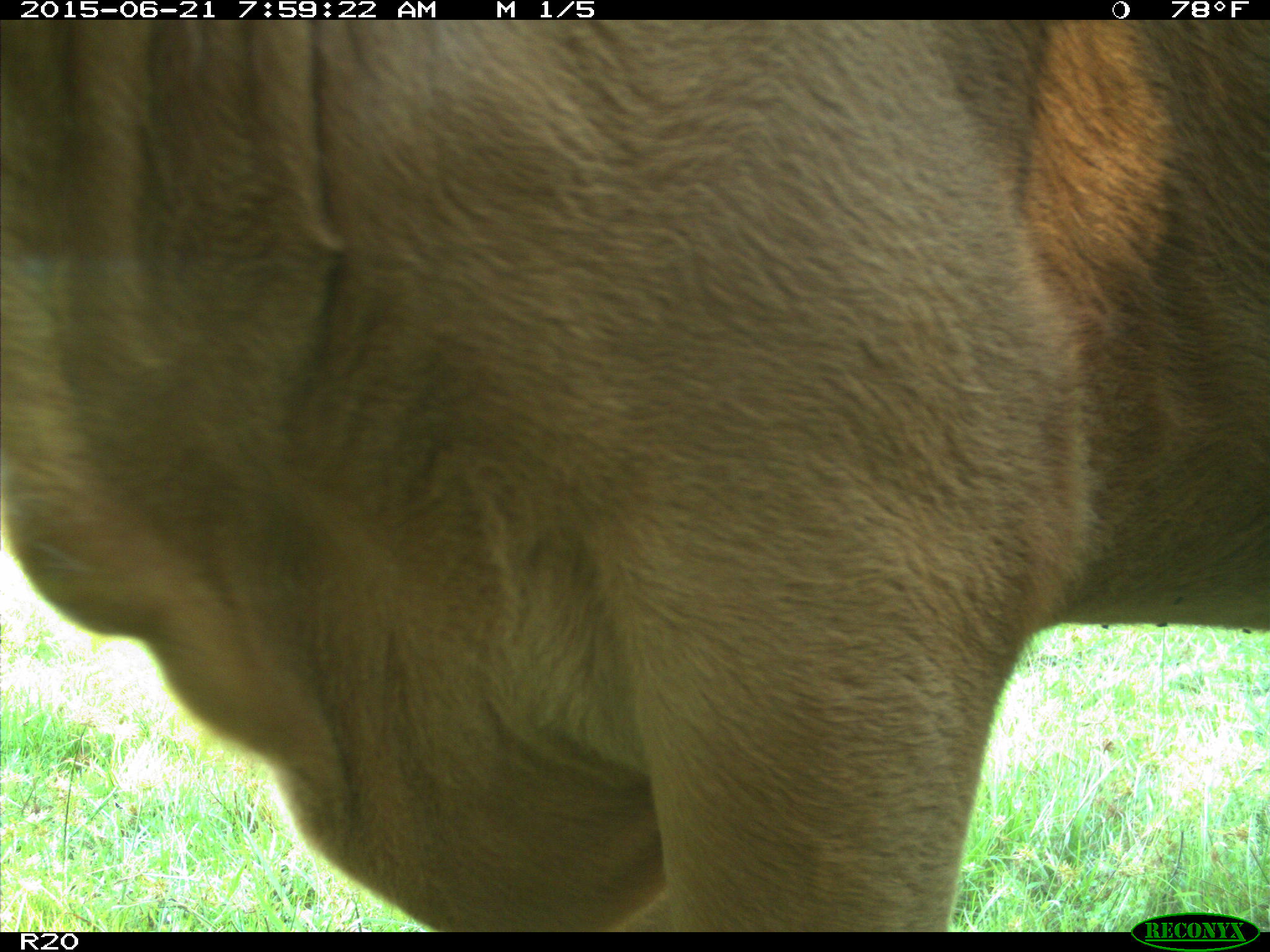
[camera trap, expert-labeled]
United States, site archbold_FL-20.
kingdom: Animalia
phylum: Chordata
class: Mammalia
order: Artiodactyla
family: Bovidae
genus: Bos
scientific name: Bos taurus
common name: domestic cow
Bos taurus (domestic cow).